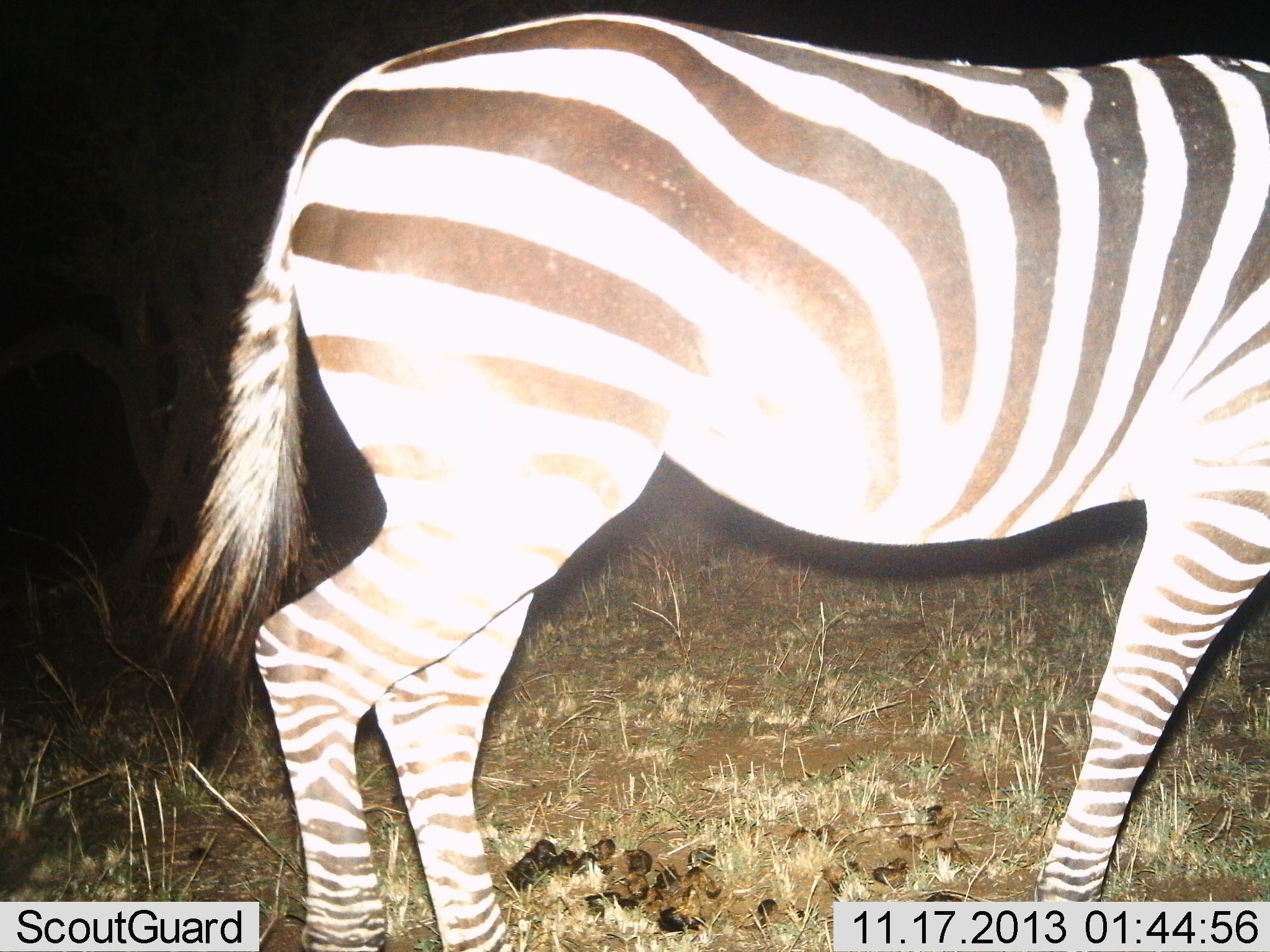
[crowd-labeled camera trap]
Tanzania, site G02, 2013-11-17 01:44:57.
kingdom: Animalia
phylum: Chordata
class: Mammalia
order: Perissodactyla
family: Equidae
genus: Equus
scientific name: Equus quagga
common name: plains zebra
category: zebra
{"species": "zebra (plains zebra) (Equus quagga)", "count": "1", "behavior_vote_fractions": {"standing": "70%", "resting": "0%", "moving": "30%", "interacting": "0%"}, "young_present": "0%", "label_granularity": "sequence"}